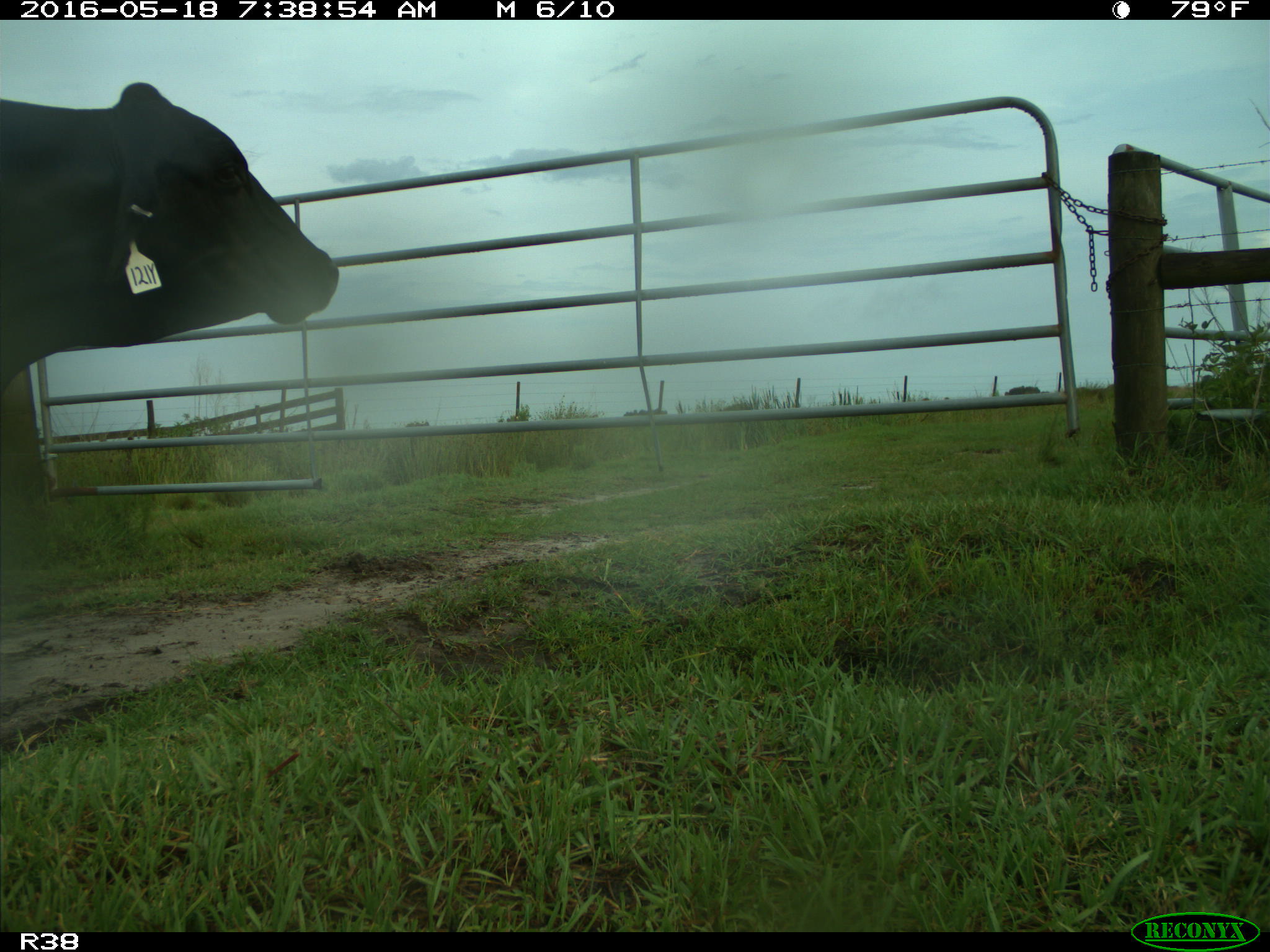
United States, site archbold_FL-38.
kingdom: Animalia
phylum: Chordata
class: Mammalia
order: Artiodactyla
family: Bovidae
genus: Bos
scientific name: Bos taurus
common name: domestic cow